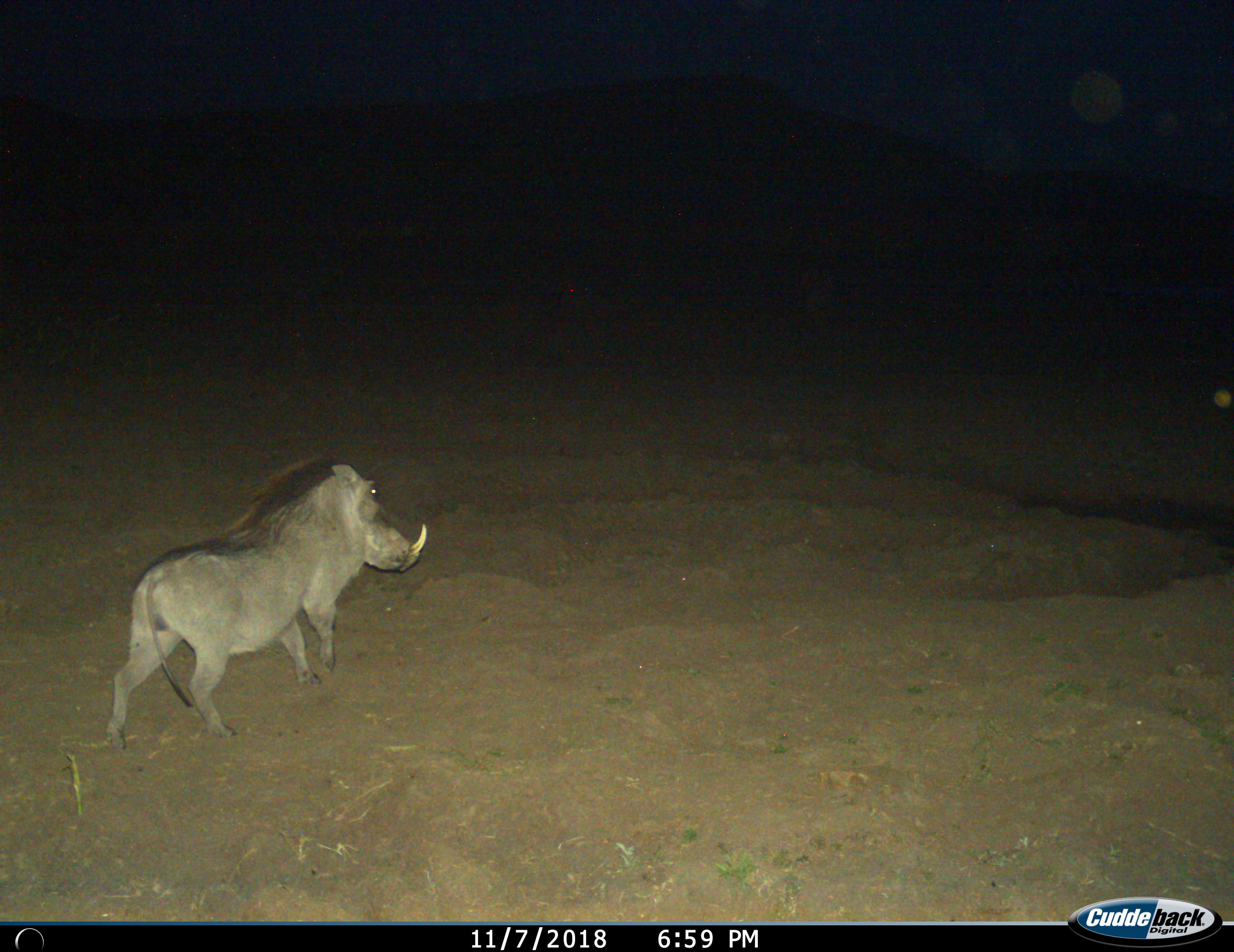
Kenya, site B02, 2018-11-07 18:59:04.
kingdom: Animalia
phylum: Chordata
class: Mammalia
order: Artiodactyla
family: Suidae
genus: Phacochoerus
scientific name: Phacochoerus africanus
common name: warthog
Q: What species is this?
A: Warthog (Phacochoerus africanus).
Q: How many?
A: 1.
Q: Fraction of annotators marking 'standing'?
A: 22%.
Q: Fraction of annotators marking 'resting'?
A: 0%.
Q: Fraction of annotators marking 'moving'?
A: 100%.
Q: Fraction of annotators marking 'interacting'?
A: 0%.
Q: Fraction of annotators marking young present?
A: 0%.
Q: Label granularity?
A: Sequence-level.